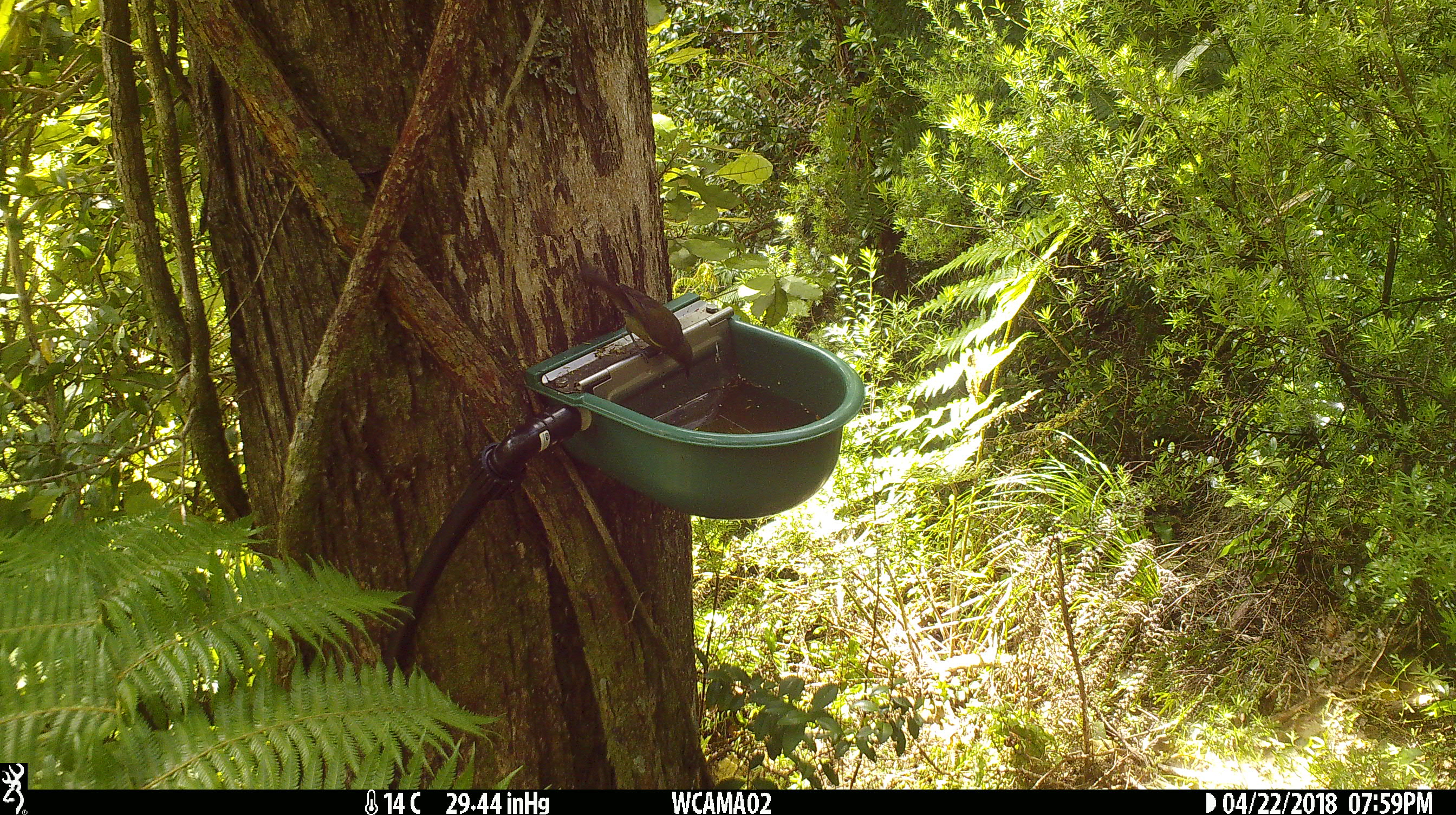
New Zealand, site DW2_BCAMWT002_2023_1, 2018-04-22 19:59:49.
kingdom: Animalia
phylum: Chordata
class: Aves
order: Passeriformes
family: Meliphagidae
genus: Anthornis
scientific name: Anthornis melanura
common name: new zealand bellbird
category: bellbird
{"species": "bellbird (new zealand bellbird) (Anthornis melanura)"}